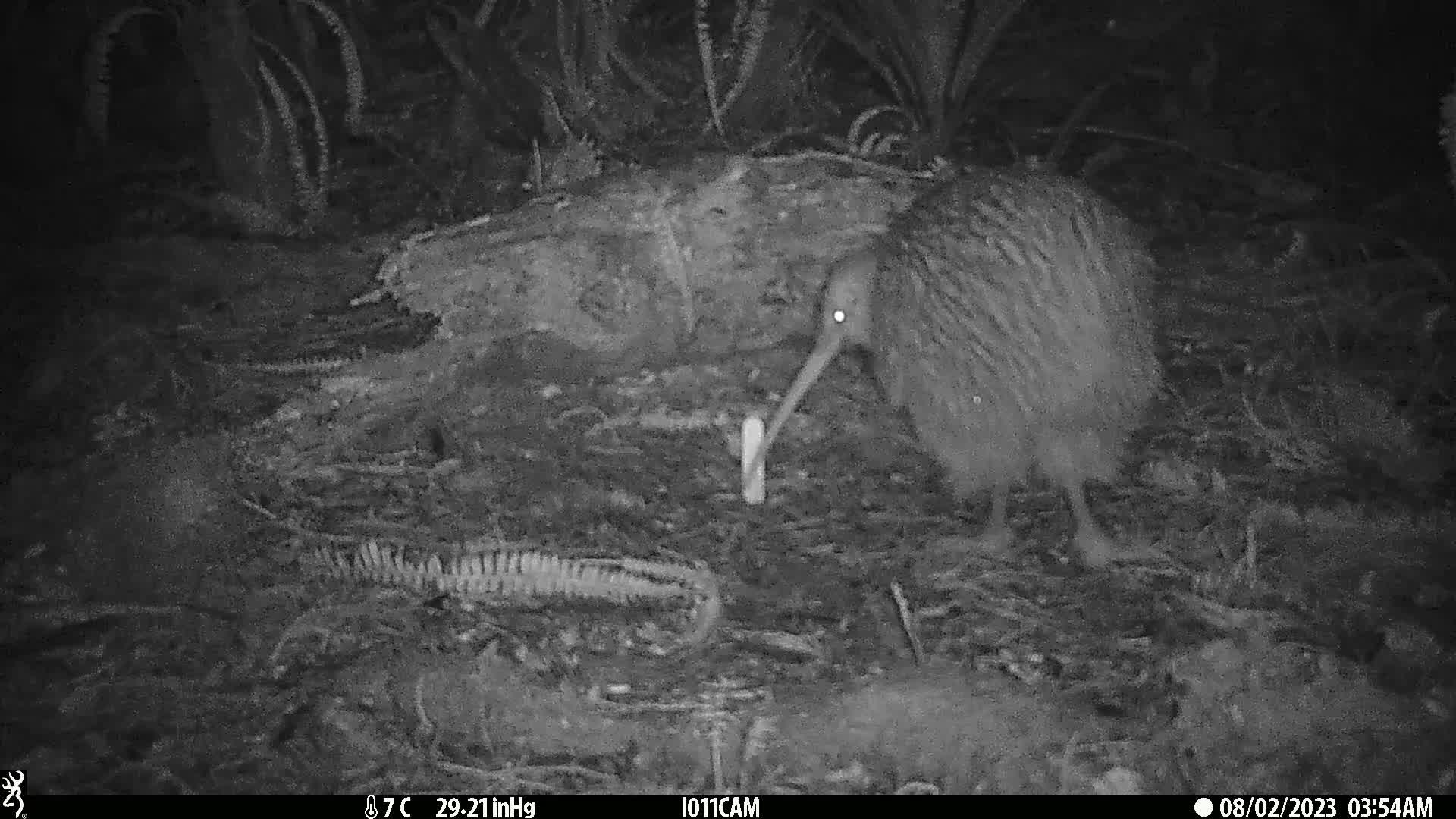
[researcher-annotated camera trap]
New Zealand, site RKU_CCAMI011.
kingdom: Animalia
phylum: Chordata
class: Aves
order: Apterygiformes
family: Apterygidae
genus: Apteryx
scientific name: Apteryx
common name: kiwi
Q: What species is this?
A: Kiwi (Apteryx).